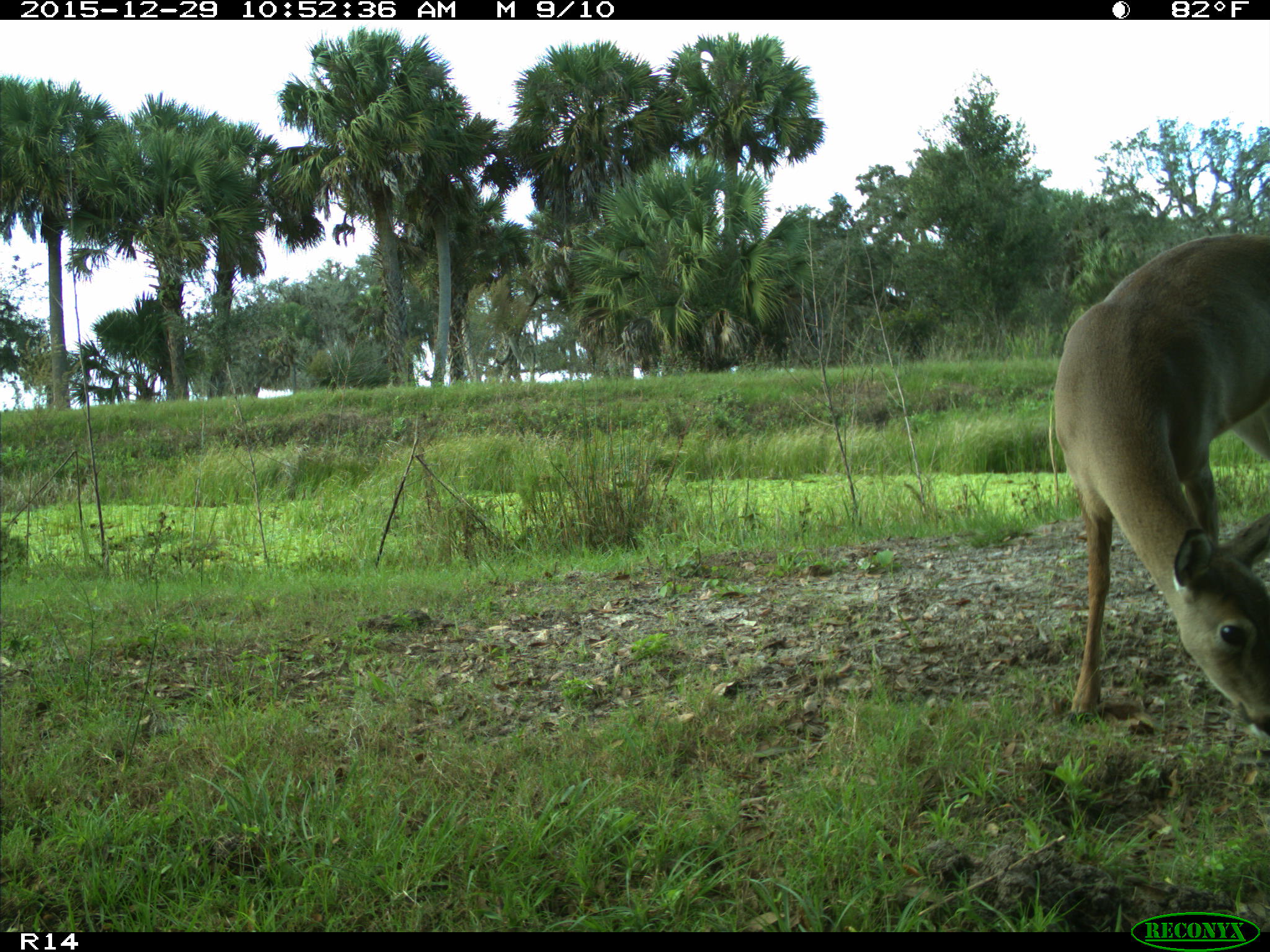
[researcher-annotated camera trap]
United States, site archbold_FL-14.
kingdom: Animalia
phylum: Chordata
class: Mammalia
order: Artiodactyla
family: Cervidae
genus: Odocoileus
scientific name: Odocoileus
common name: deer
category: unidentified deer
Unidentified deer (deer) (Odocoileus).